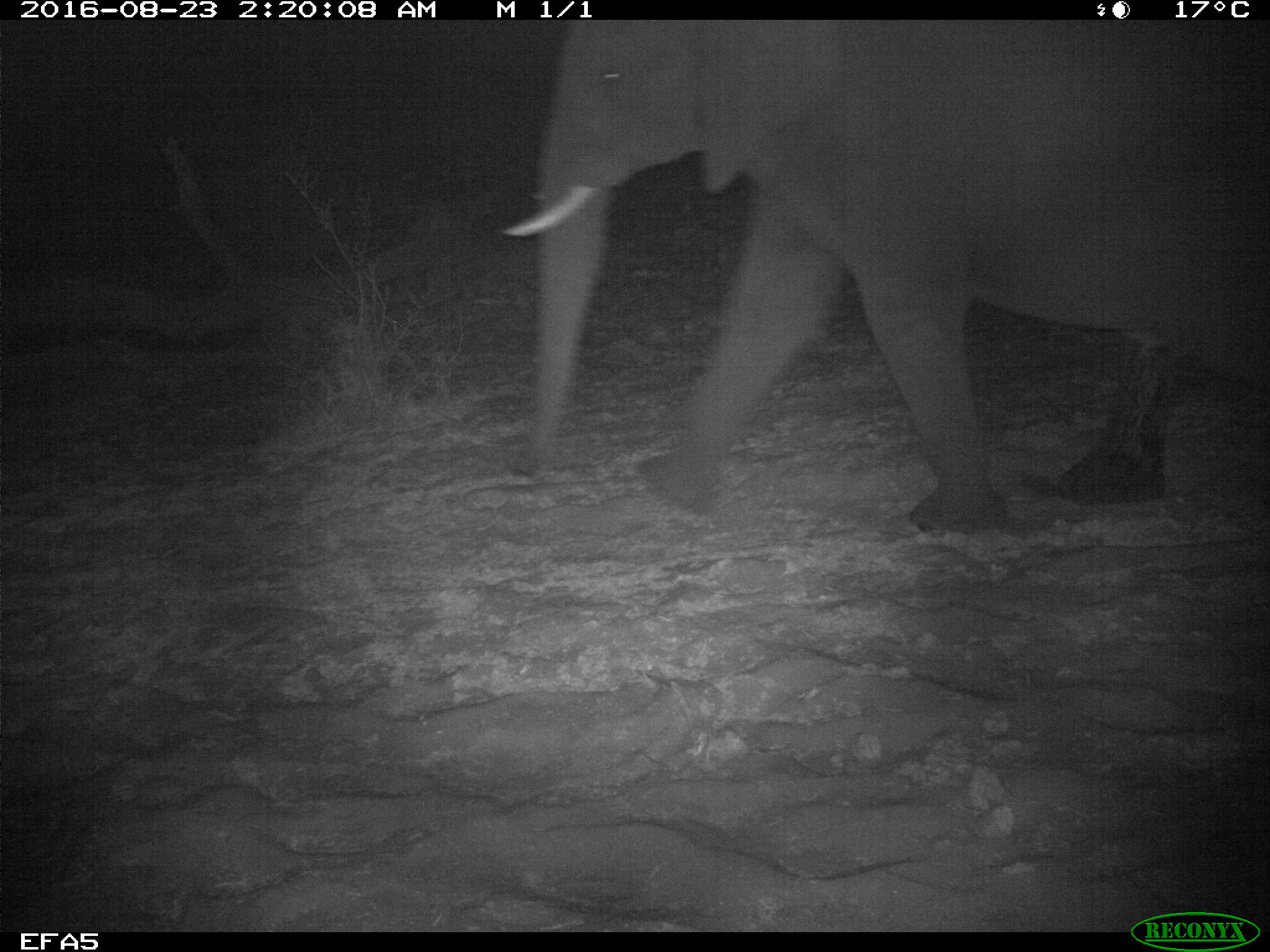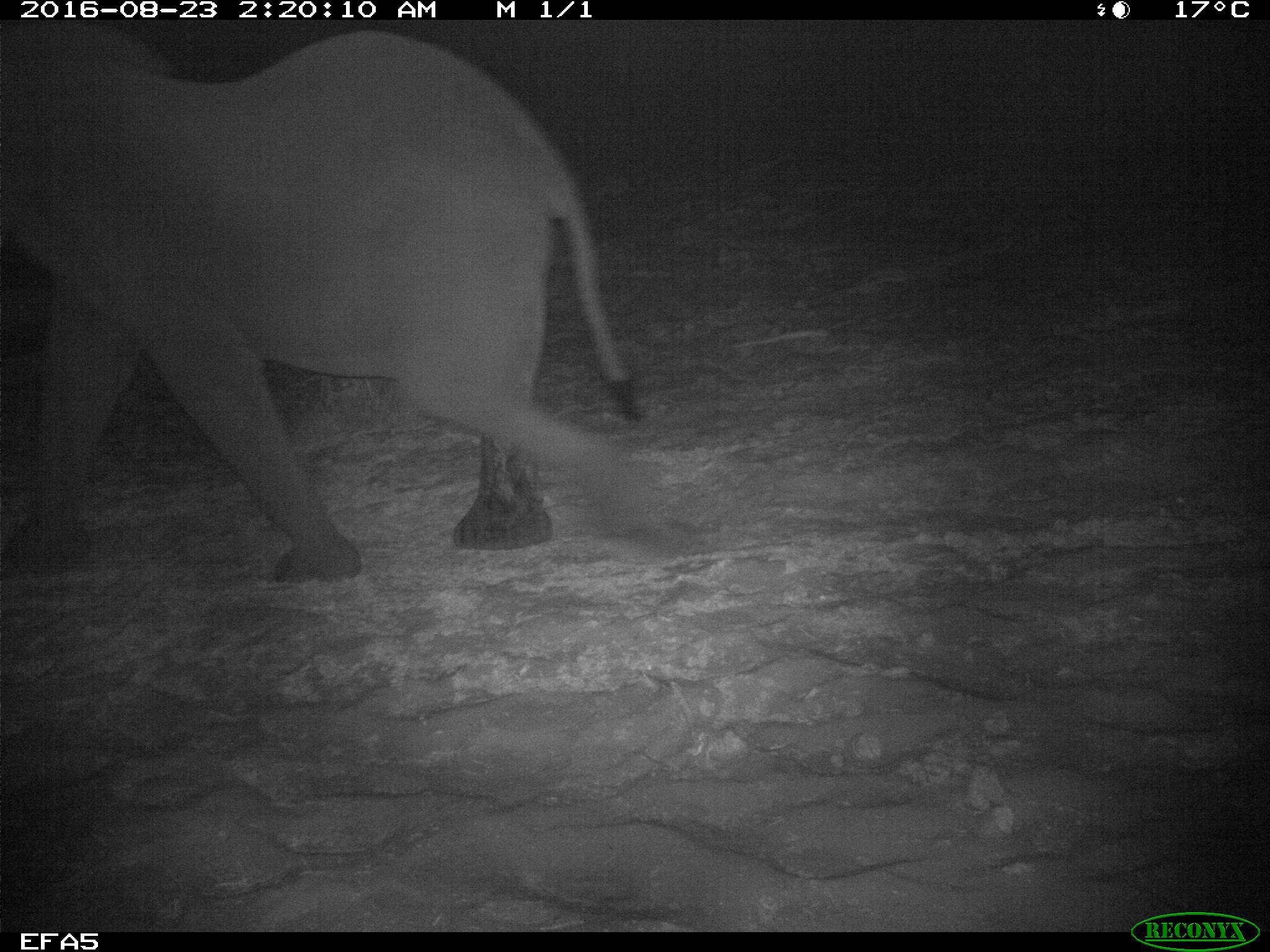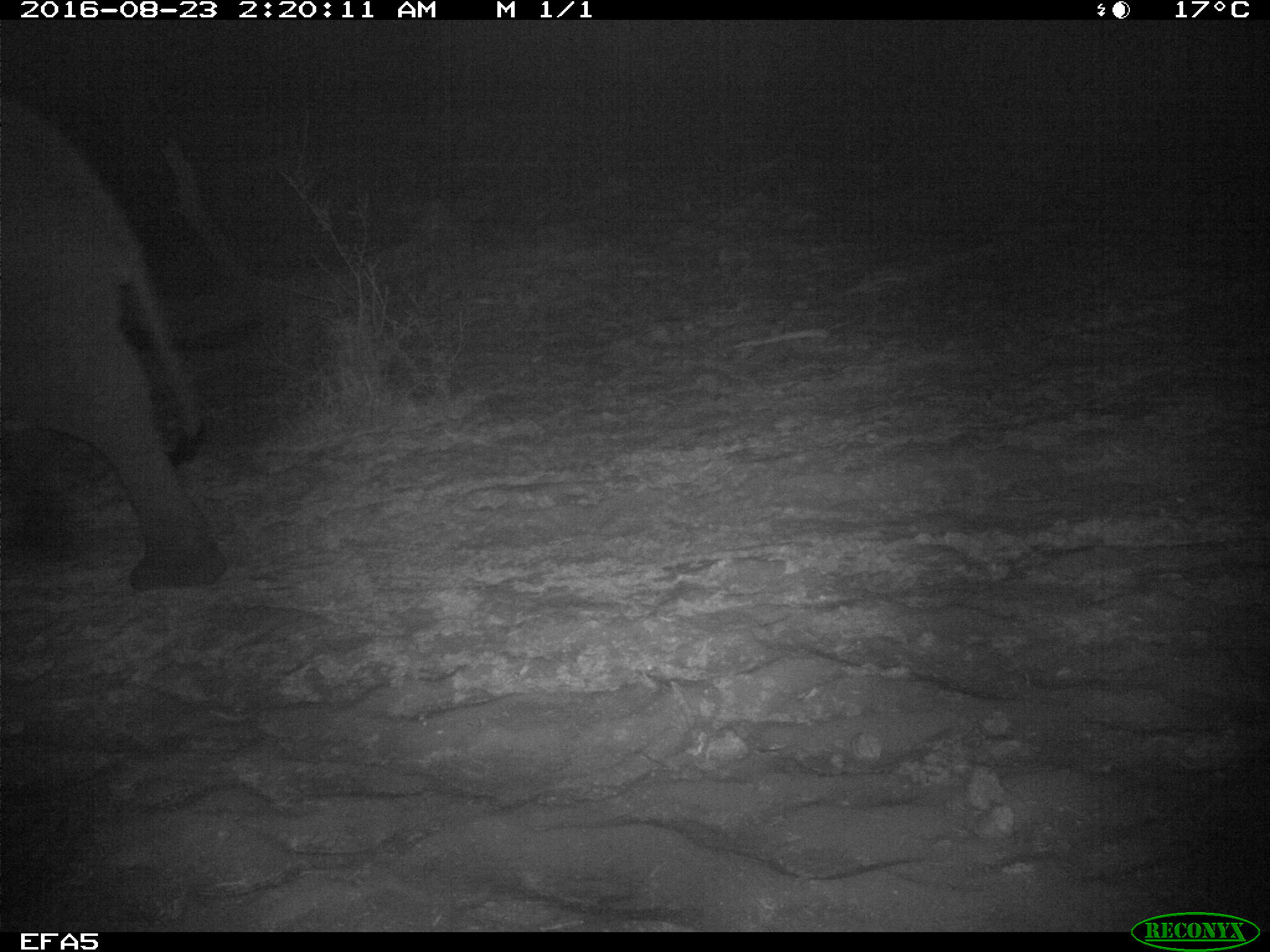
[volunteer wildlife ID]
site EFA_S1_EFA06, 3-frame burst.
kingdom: Animalia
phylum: Chordata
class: Mammalia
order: Proboscidea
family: Elephantidae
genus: Loxodonta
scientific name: Loxodonta africana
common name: african bush elephant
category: elephant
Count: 1.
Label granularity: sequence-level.